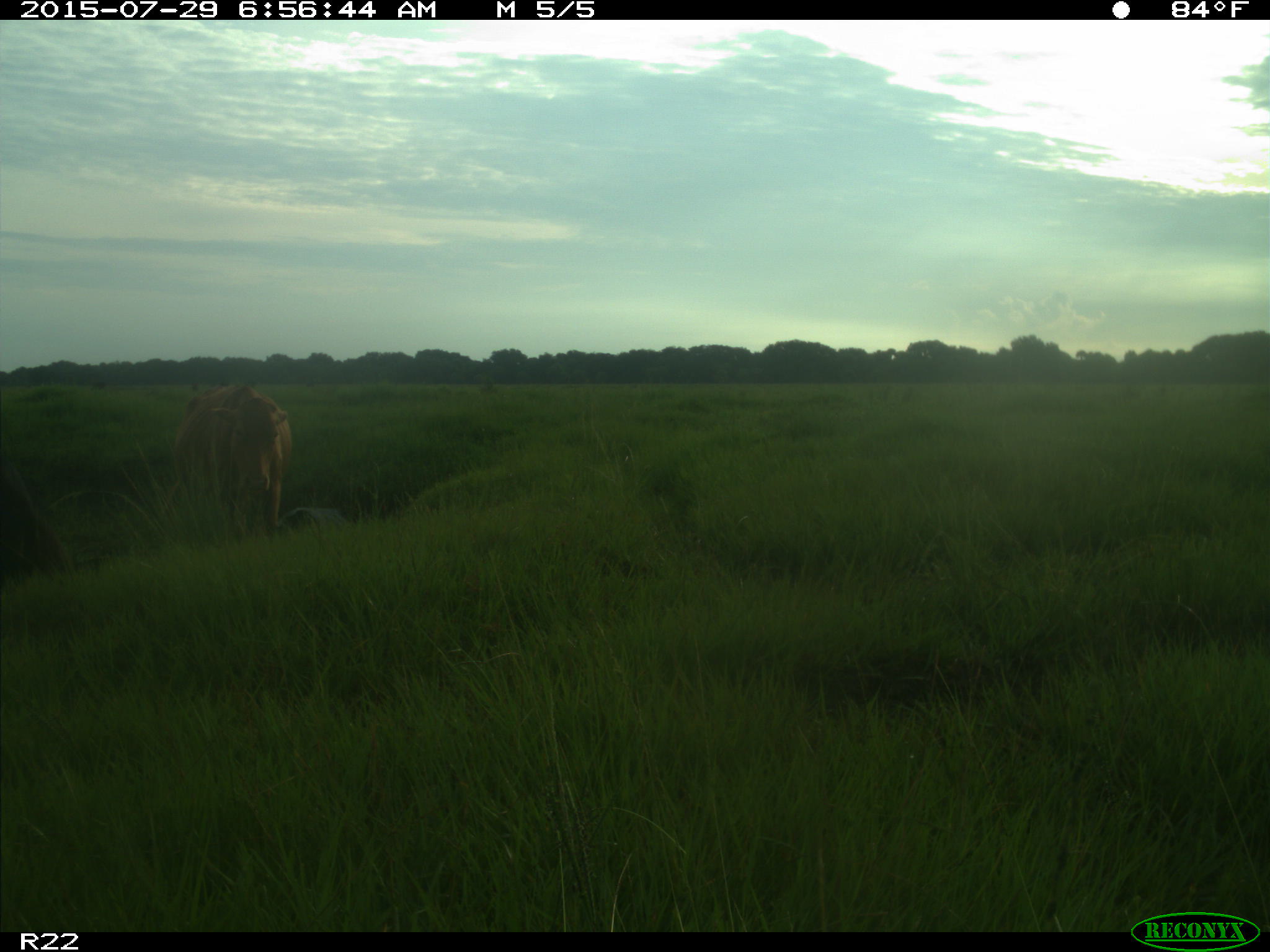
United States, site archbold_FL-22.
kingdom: Animalia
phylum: Chordata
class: Mammalia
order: Artiodactyla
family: Bovidae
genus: Bos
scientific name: Bos taurus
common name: domestic cow